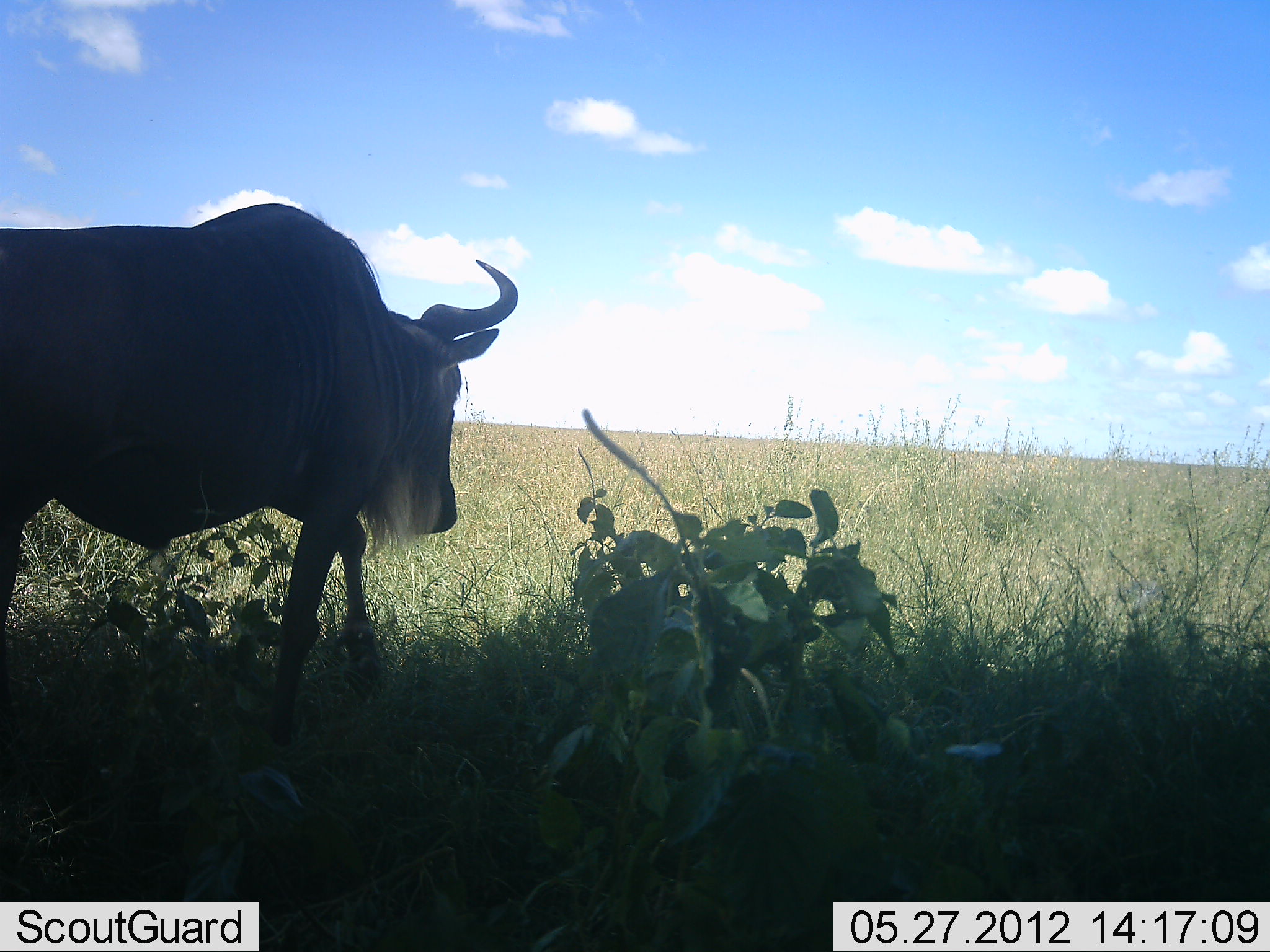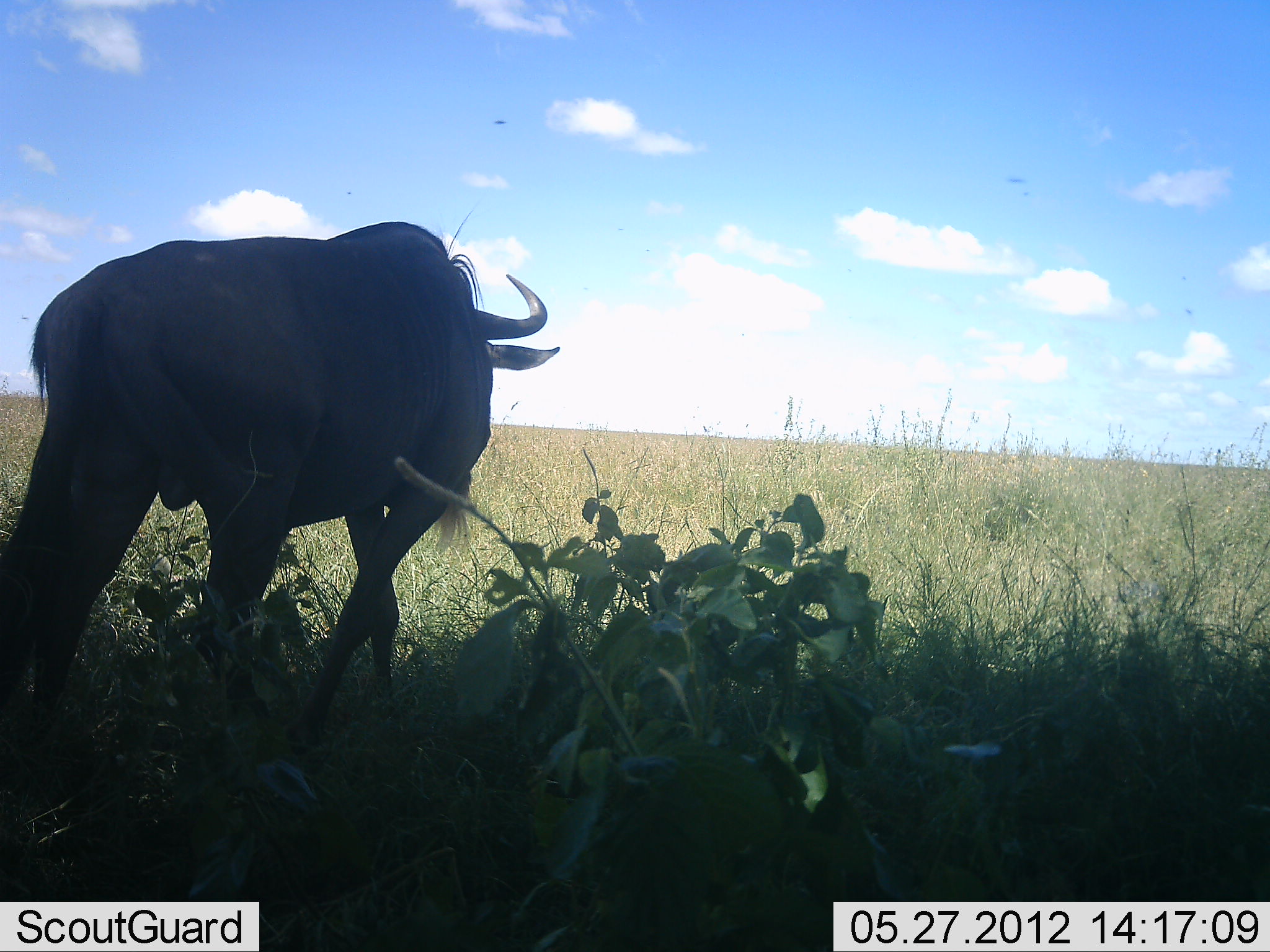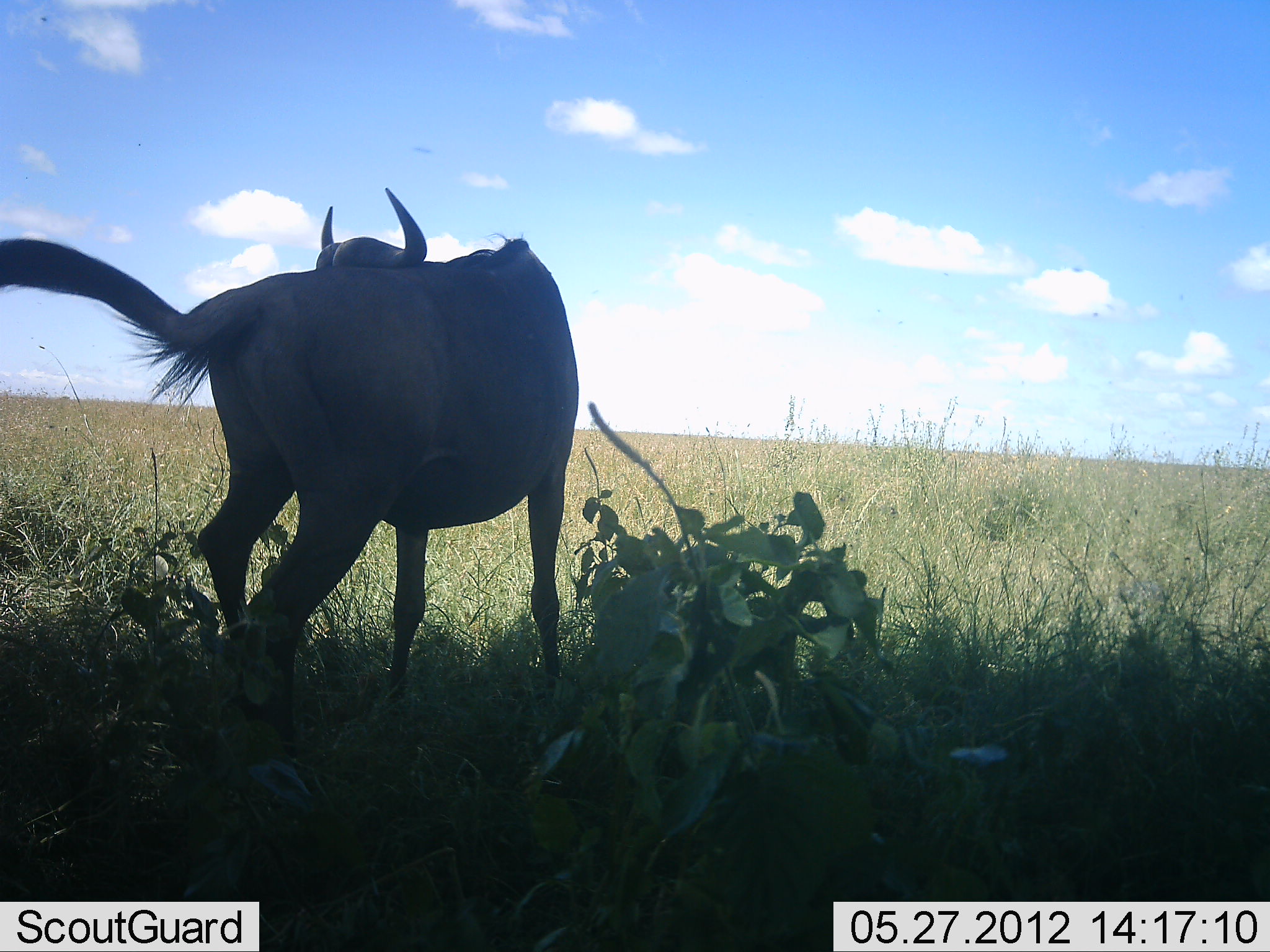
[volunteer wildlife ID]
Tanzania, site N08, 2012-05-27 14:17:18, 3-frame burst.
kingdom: Animalia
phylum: Chordata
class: Mammalia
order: Artiodactyla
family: Bovidae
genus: Connochaetes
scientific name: Connochaetes taurinus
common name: blue wildebeest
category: wildebeest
Wildebeest (blue wildebeest) (Connochaetes taurinus), count 1. Behavior (volunteer vote fractions): standing 10%, resting 0%, moving 85%, interacting 5%. Young present (vote fraction): 0%. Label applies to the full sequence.